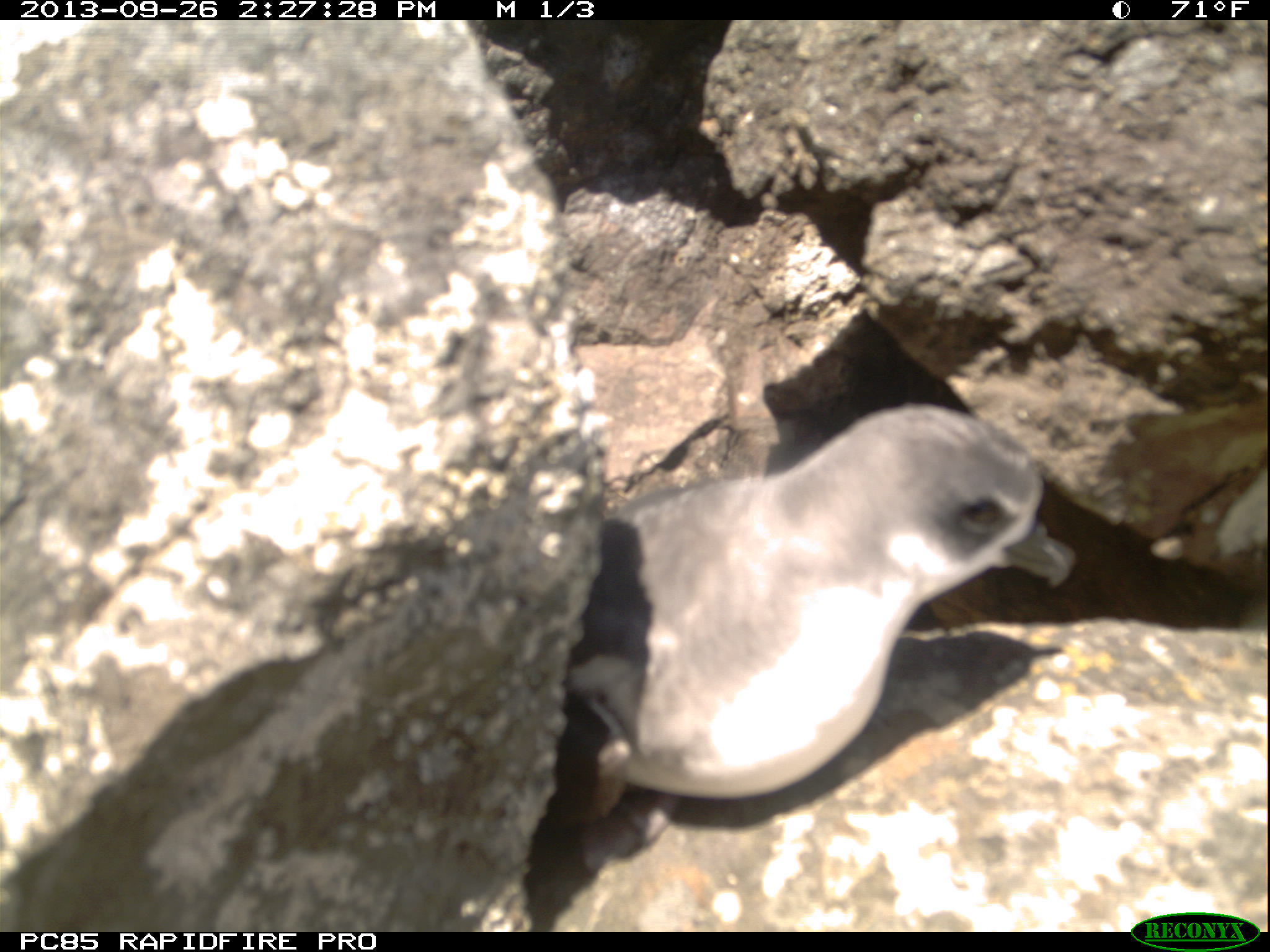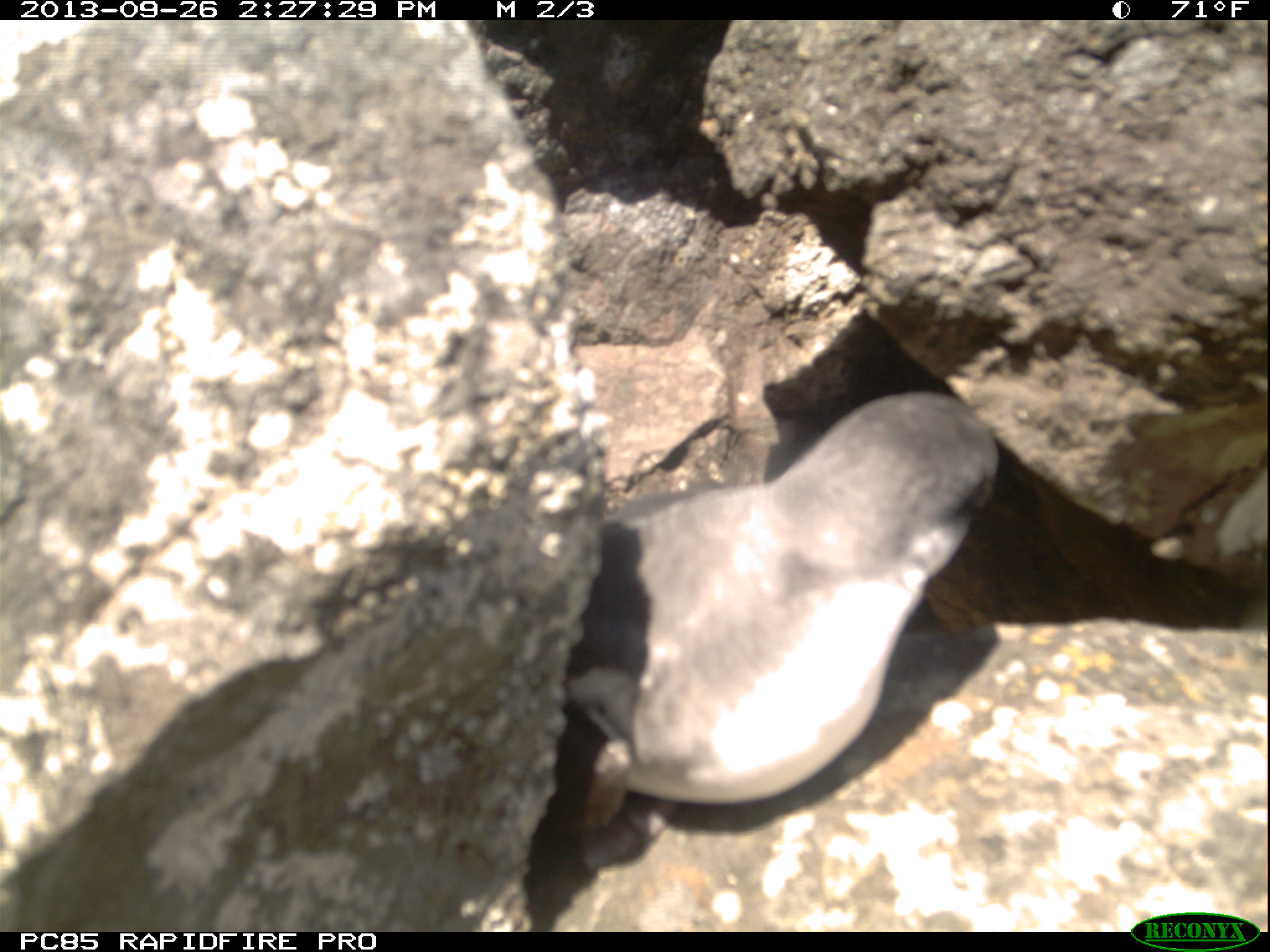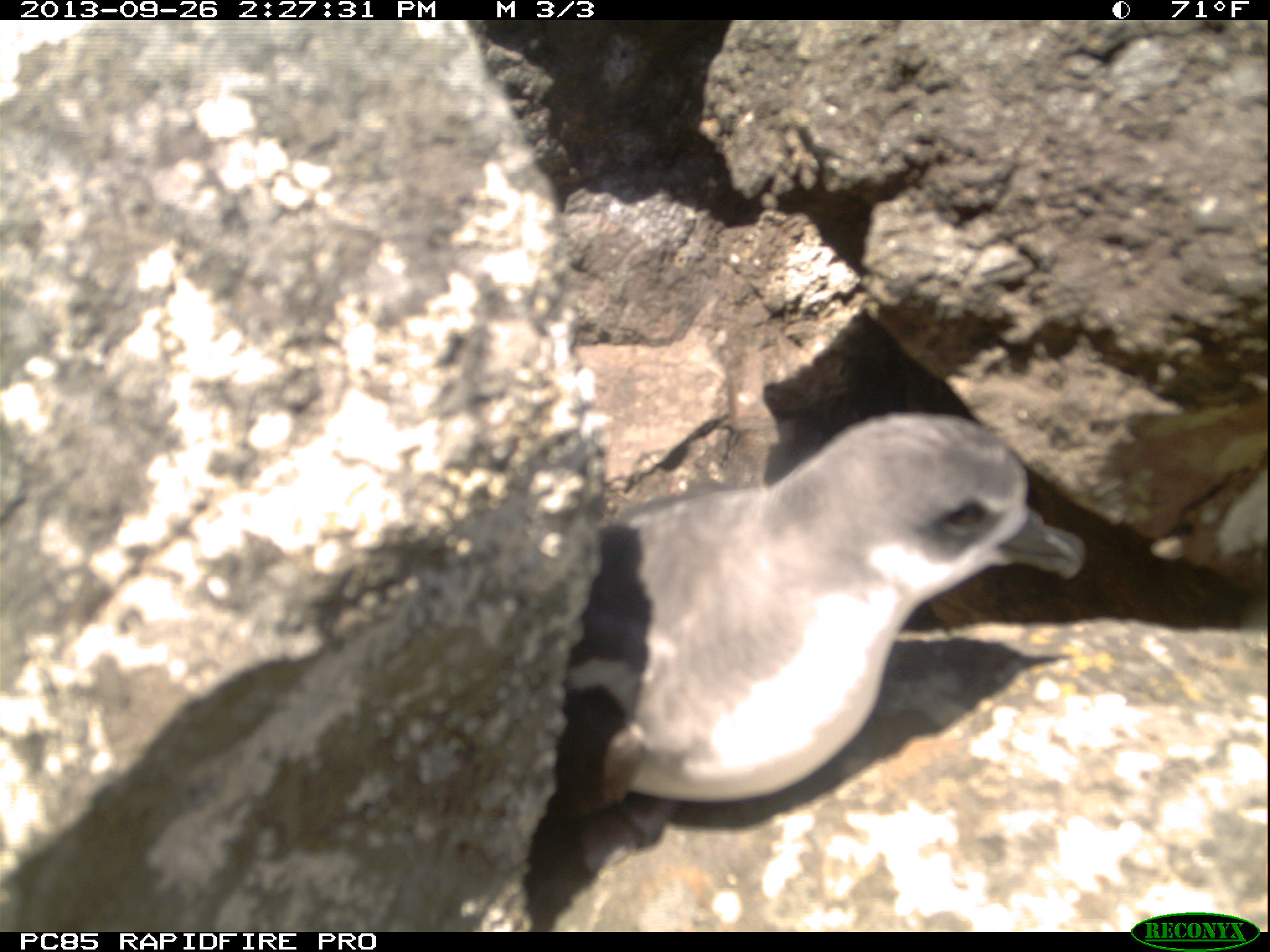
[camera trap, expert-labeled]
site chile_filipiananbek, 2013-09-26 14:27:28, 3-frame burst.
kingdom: Animalia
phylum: Chordata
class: Aves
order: Procellariiformes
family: Procellariidae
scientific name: Procellariidae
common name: petrel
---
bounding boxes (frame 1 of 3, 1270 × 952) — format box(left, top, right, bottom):
petrel: box(536, 402, 1073, 891)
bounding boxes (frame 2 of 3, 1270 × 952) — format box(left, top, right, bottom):
petrel: box(526, 390, 989, 912)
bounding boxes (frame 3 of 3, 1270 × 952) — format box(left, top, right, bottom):
petrel: box(531, 413, 1086, 887)